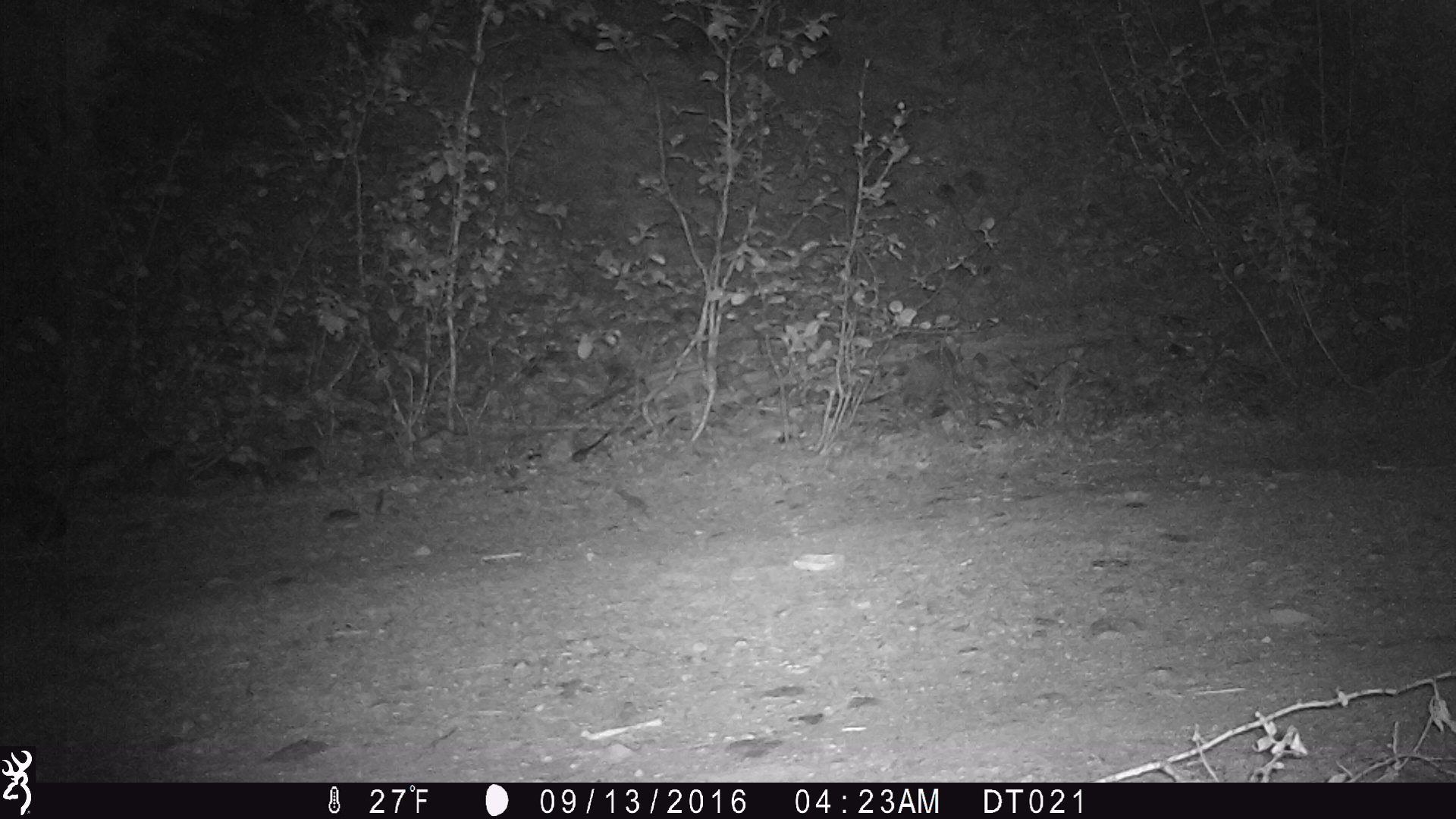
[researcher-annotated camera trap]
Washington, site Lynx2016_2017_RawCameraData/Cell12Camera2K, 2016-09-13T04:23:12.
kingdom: Animalia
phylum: Chordata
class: Mammalia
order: Lagomorpha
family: Leporidae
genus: Lepus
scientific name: Lepus americanus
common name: snowshoe hare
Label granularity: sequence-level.